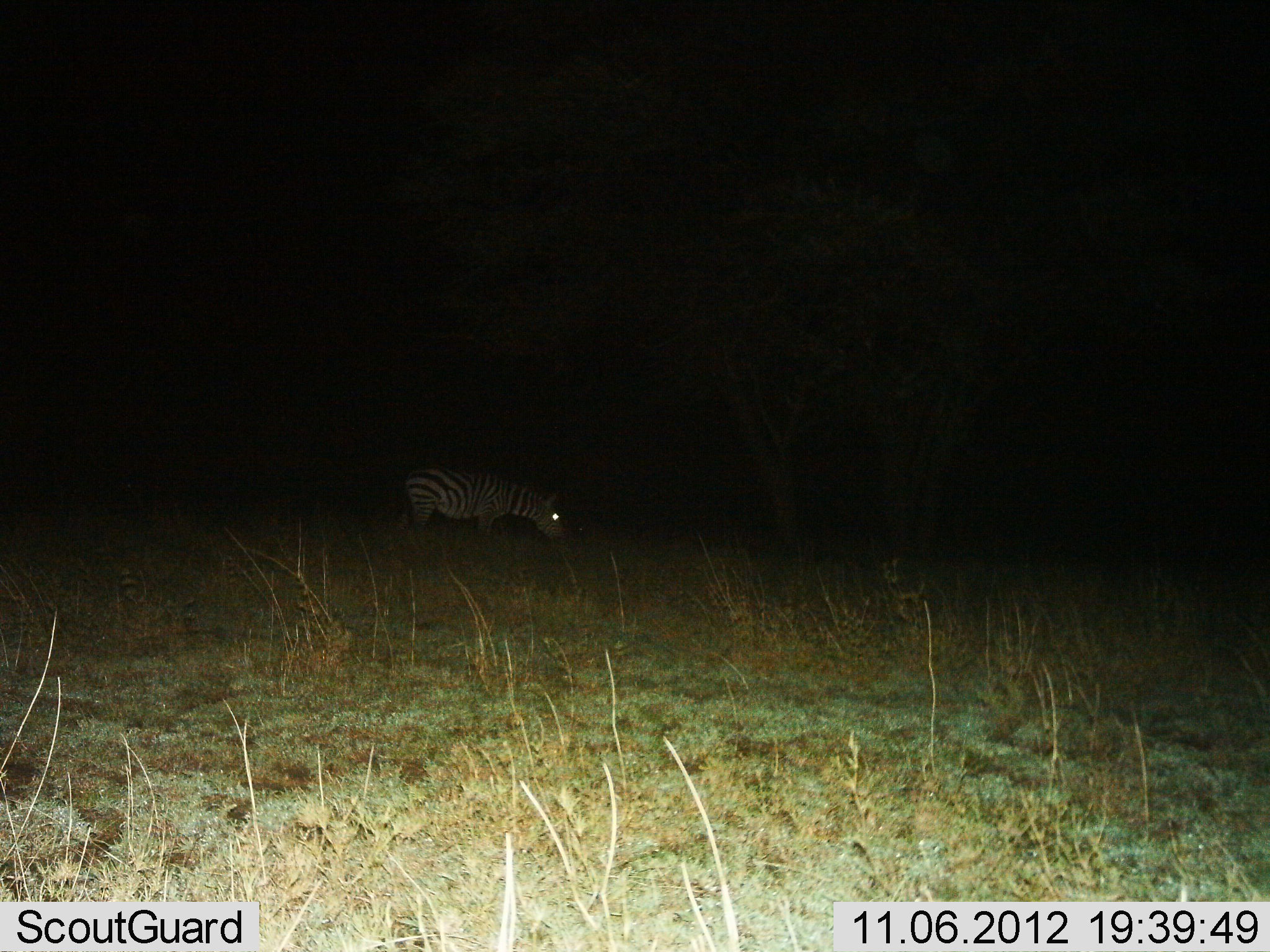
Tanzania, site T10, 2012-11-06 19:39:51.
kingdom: Animalia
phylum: Chordata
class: Mammalia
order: Perissodactyla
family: Equidae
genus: Equus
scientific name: Equus quagga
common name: plains zebra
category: zebra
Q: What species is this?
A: Zebra (plains zebra) (Equus quagga).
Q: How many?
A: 1.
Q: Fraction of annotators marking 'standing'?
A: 40%.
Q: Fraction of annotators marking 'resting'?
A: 0%.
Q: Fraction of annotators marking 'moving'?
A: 0%.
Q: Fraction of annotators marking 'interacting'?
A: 0%.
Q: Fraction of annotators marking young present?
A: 0%.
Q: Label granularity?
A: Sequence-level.